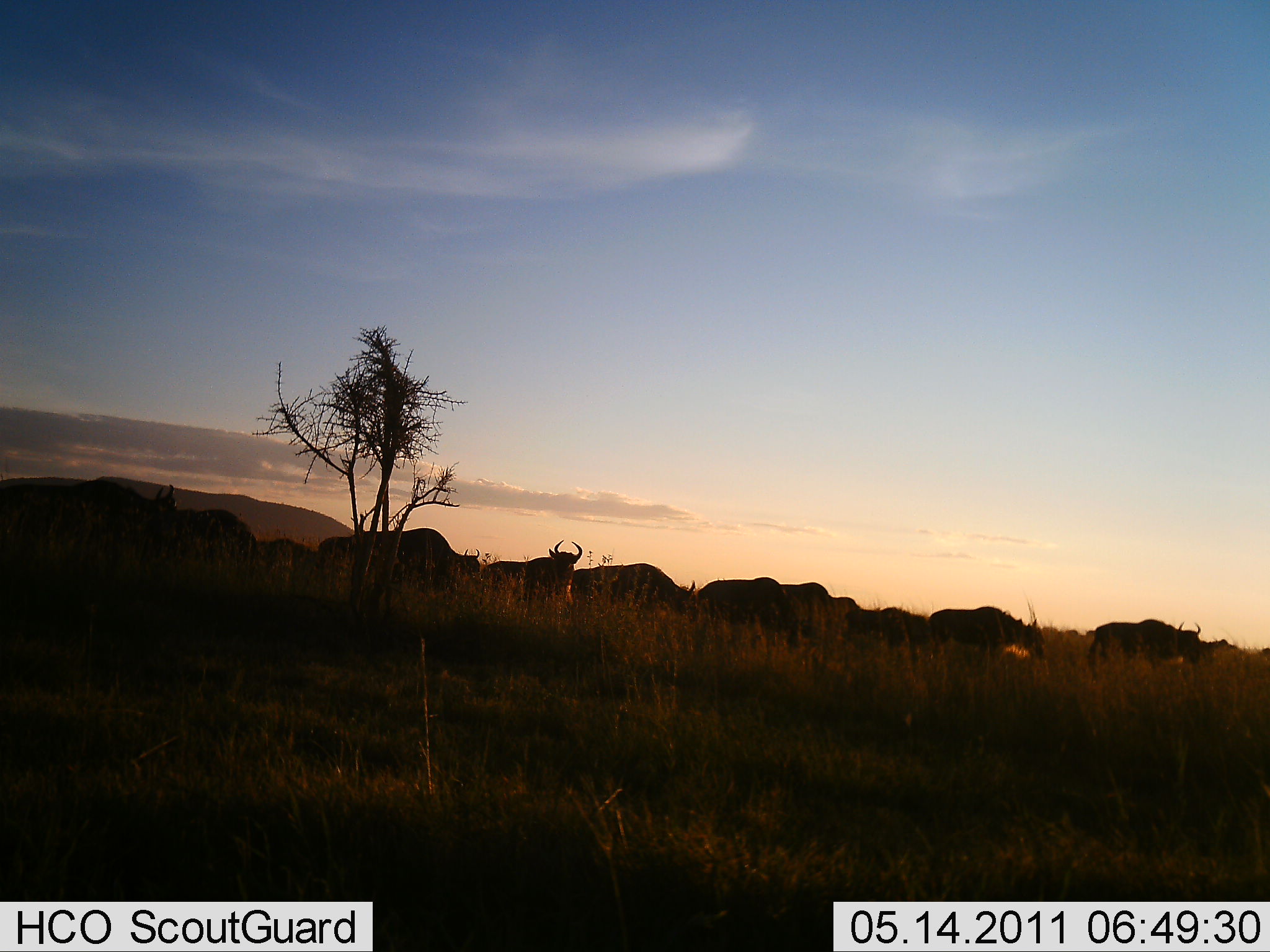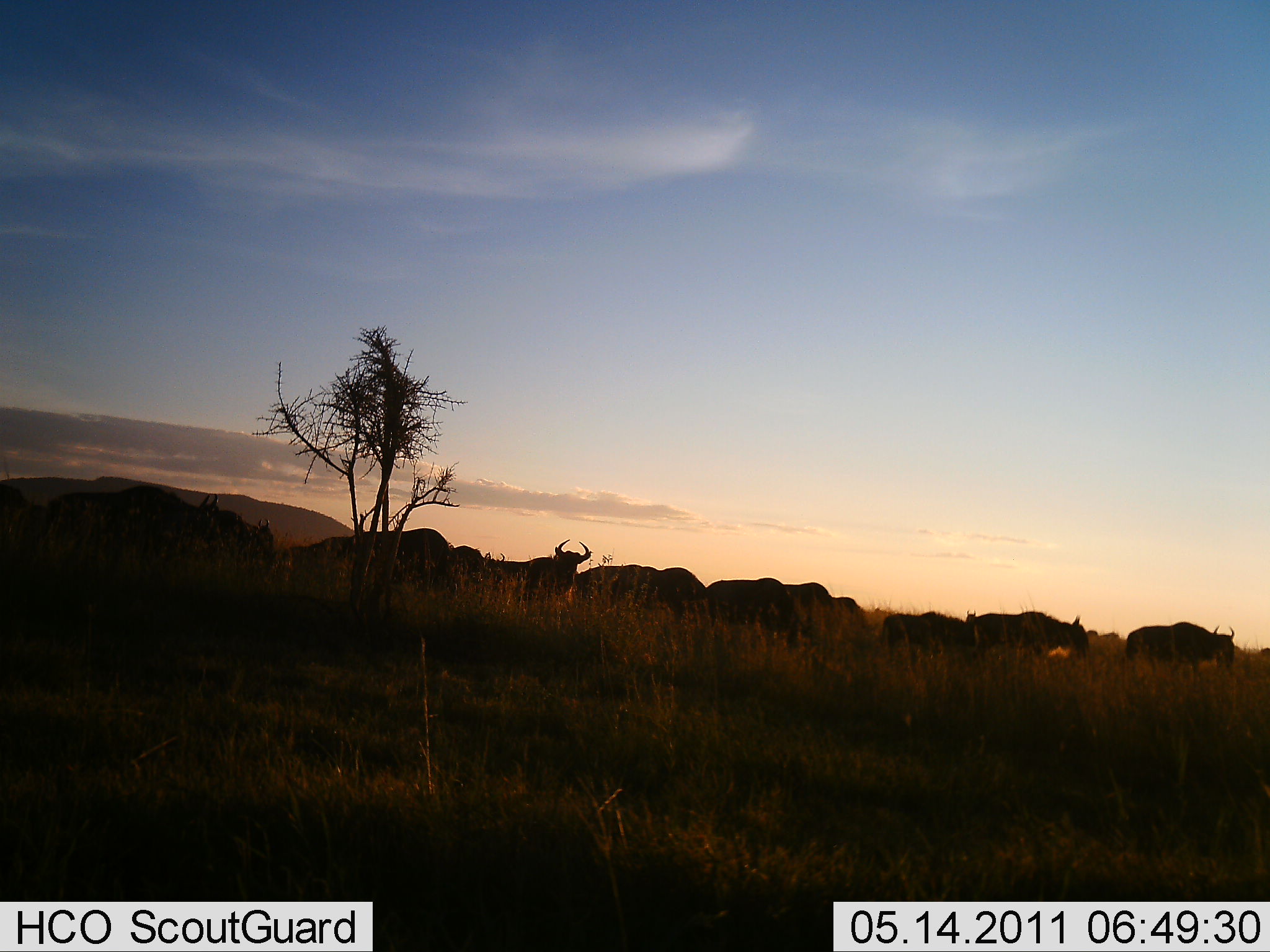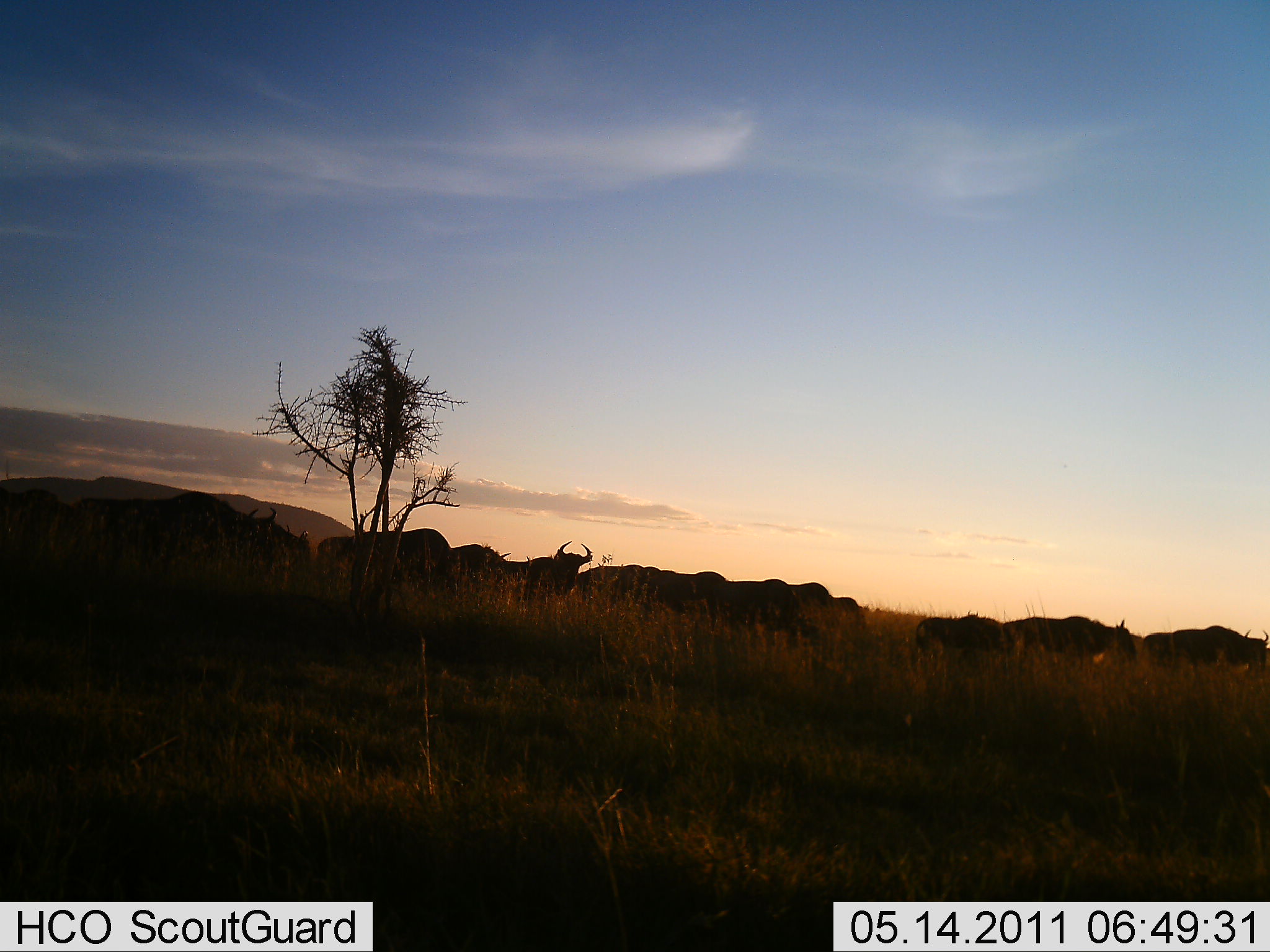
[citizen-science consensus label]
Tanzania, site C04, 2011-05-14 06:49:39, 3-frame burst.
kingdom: Animalia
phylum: Chordata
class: Mammalia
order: Artiodactyla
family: Bovidae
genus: Connochaetes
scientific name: Connochaetes taurinus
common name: blue wildebeest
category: wildebeest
Wildebeest (blue wildebeest) (Connochaetes taurinus), count 11-50. Behavior (volunteer vote fractions): standing 50%, resting 0%, moving 100%, interacting 0%. Young present (vote fraction): 0%. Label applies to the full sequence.